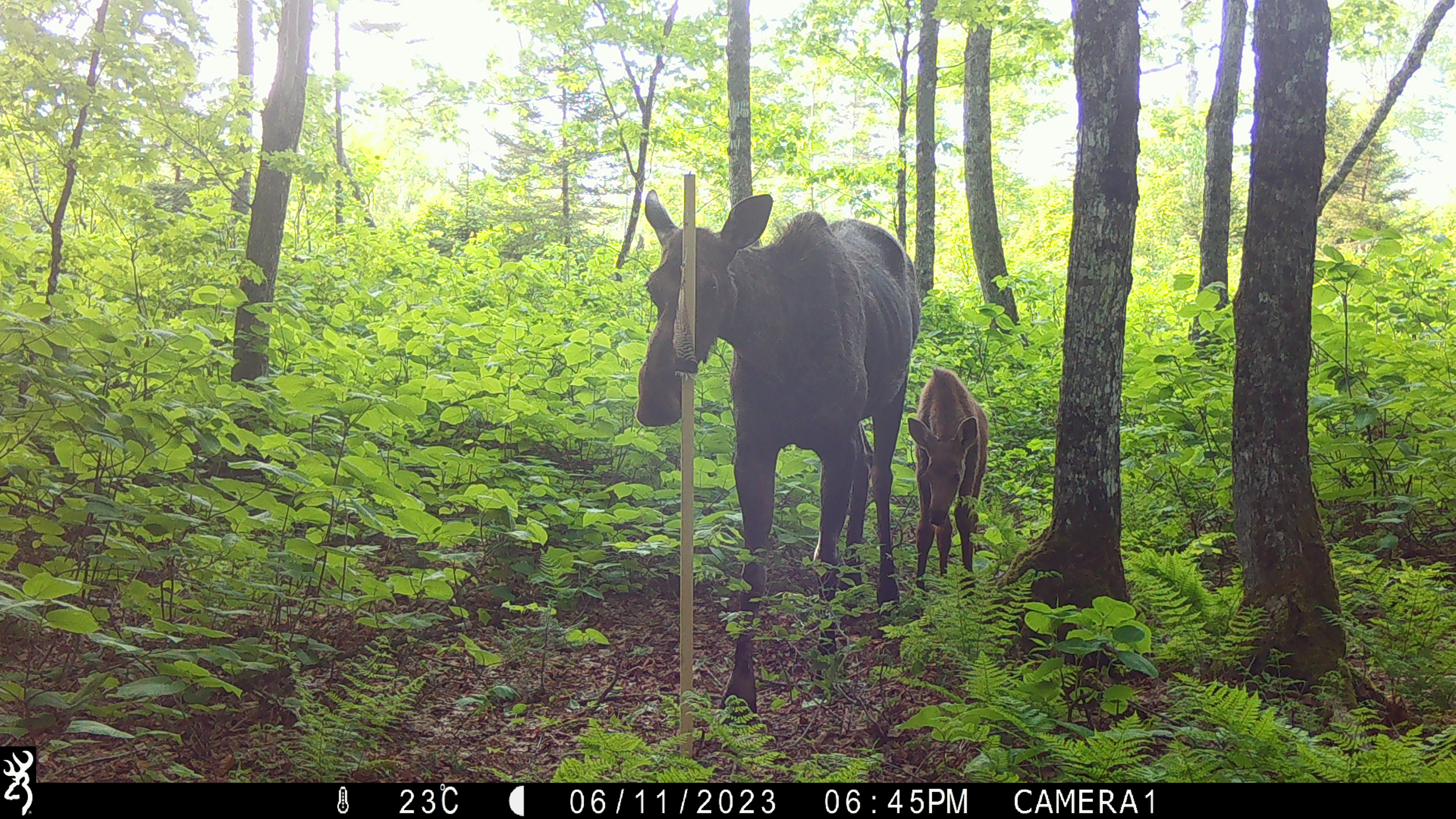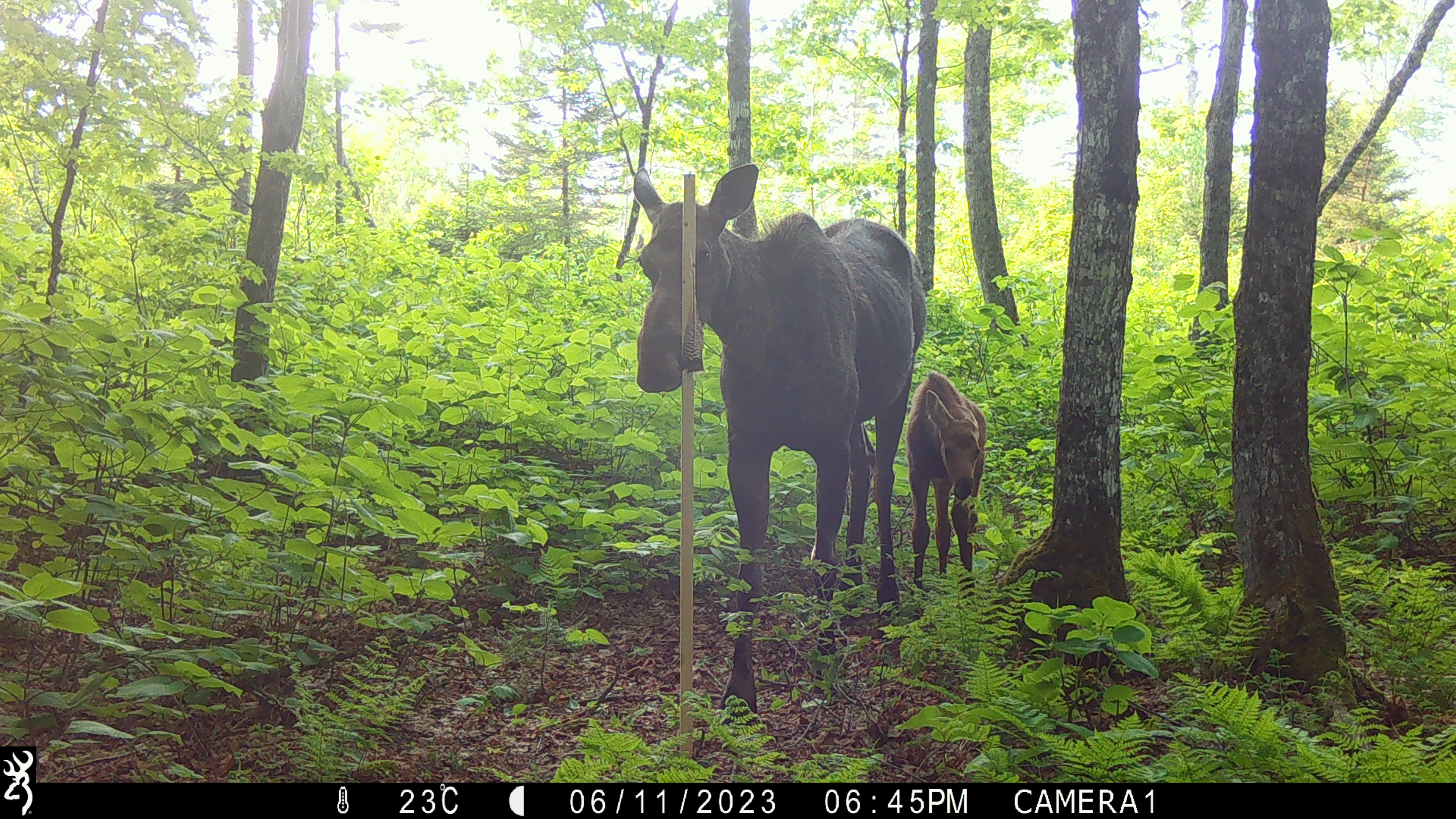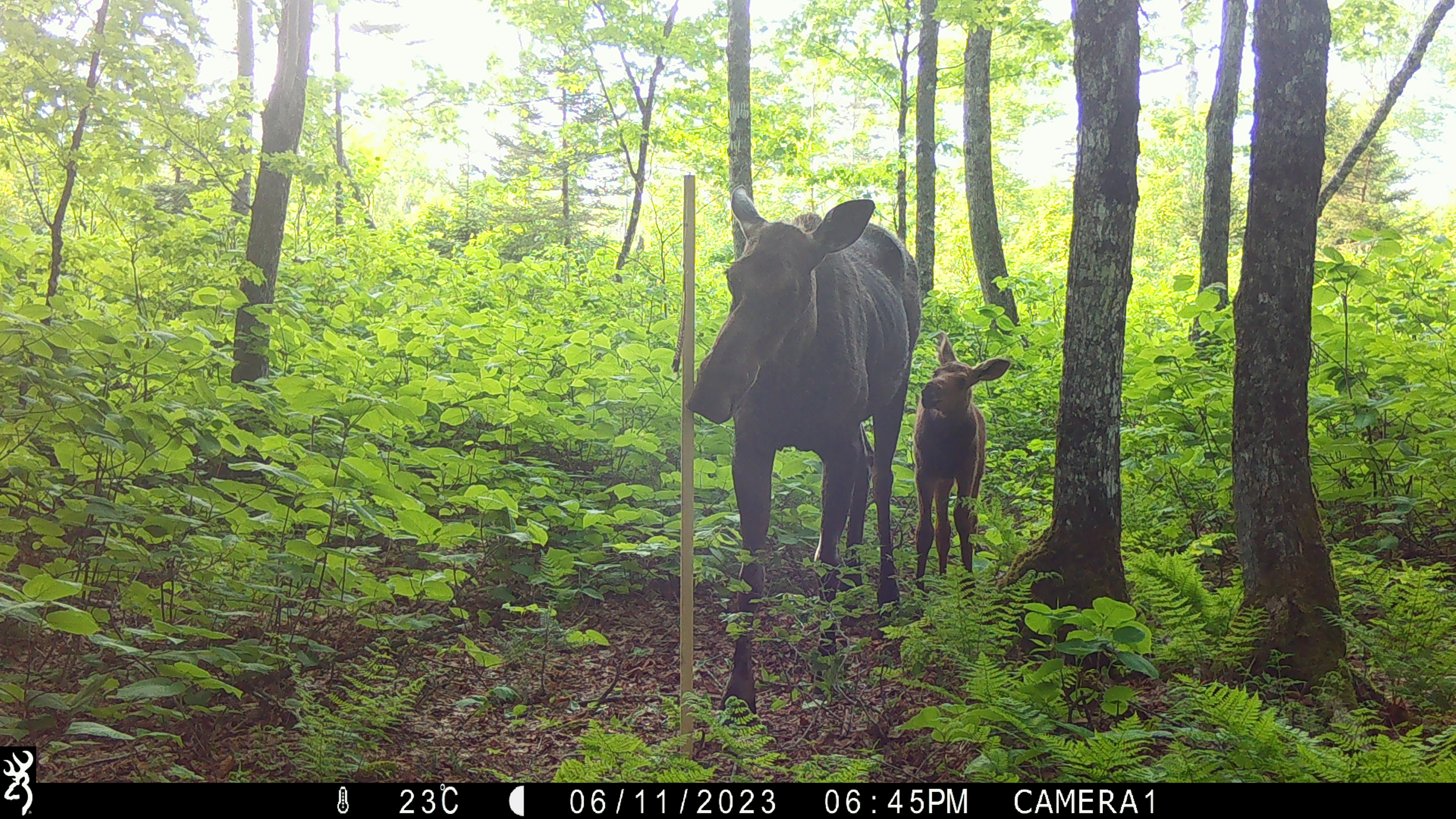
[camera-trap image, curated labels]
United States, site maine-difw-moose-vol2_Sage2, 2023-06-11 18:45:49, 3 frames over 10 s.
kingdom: Animalia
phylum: Chordata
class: Mammalia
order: Artiodactyla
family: Cervidae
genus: Alces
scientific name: Alces alces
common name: moose